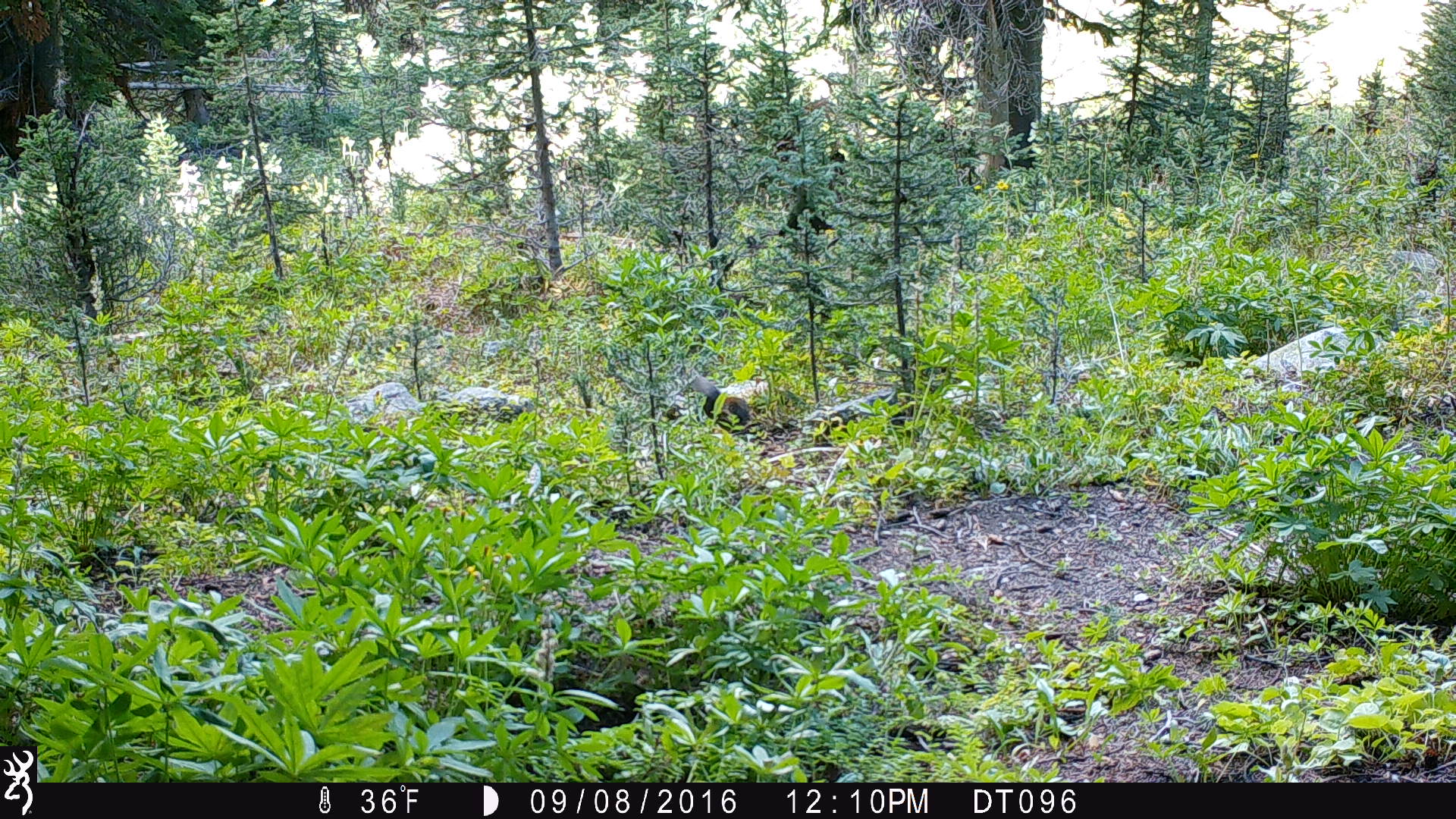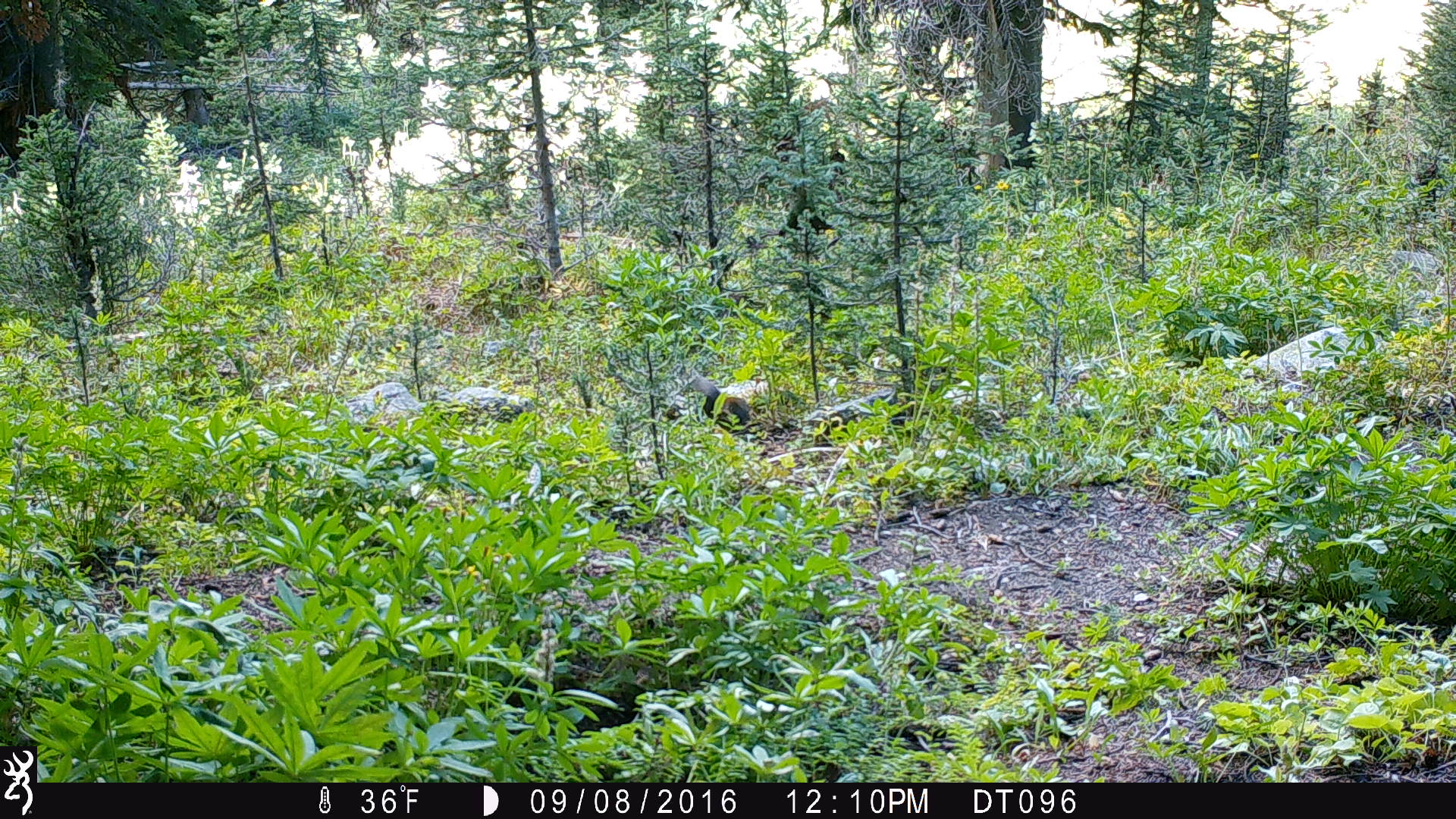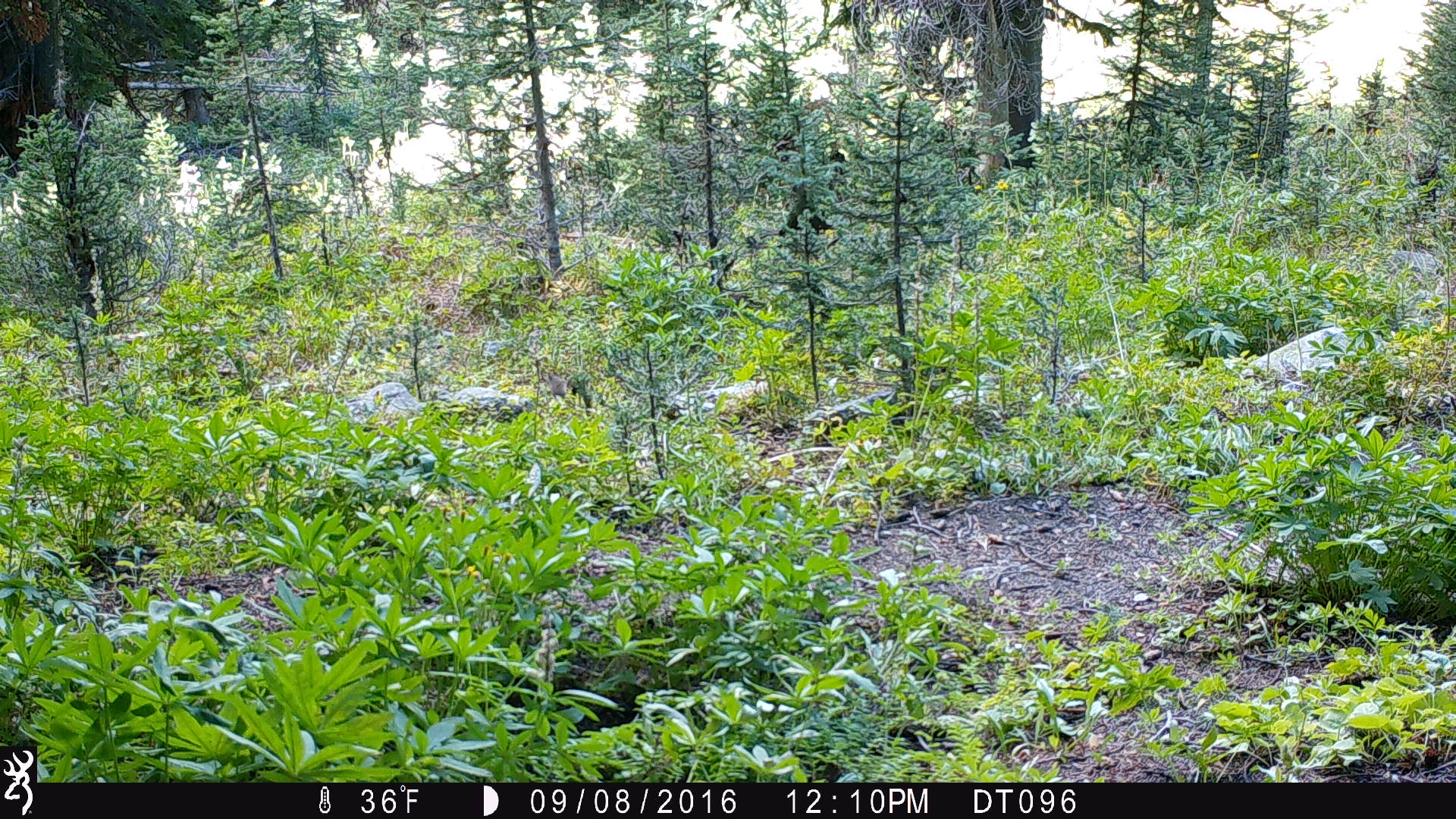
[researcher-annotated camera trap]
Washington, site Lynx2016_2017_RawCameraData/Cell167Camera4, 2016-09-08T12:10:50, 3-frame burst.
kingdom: Animalia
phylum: Chordata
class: Mammalia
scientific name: Mammalia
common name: small mammal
Small mammal (Mammalia). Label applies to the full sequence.